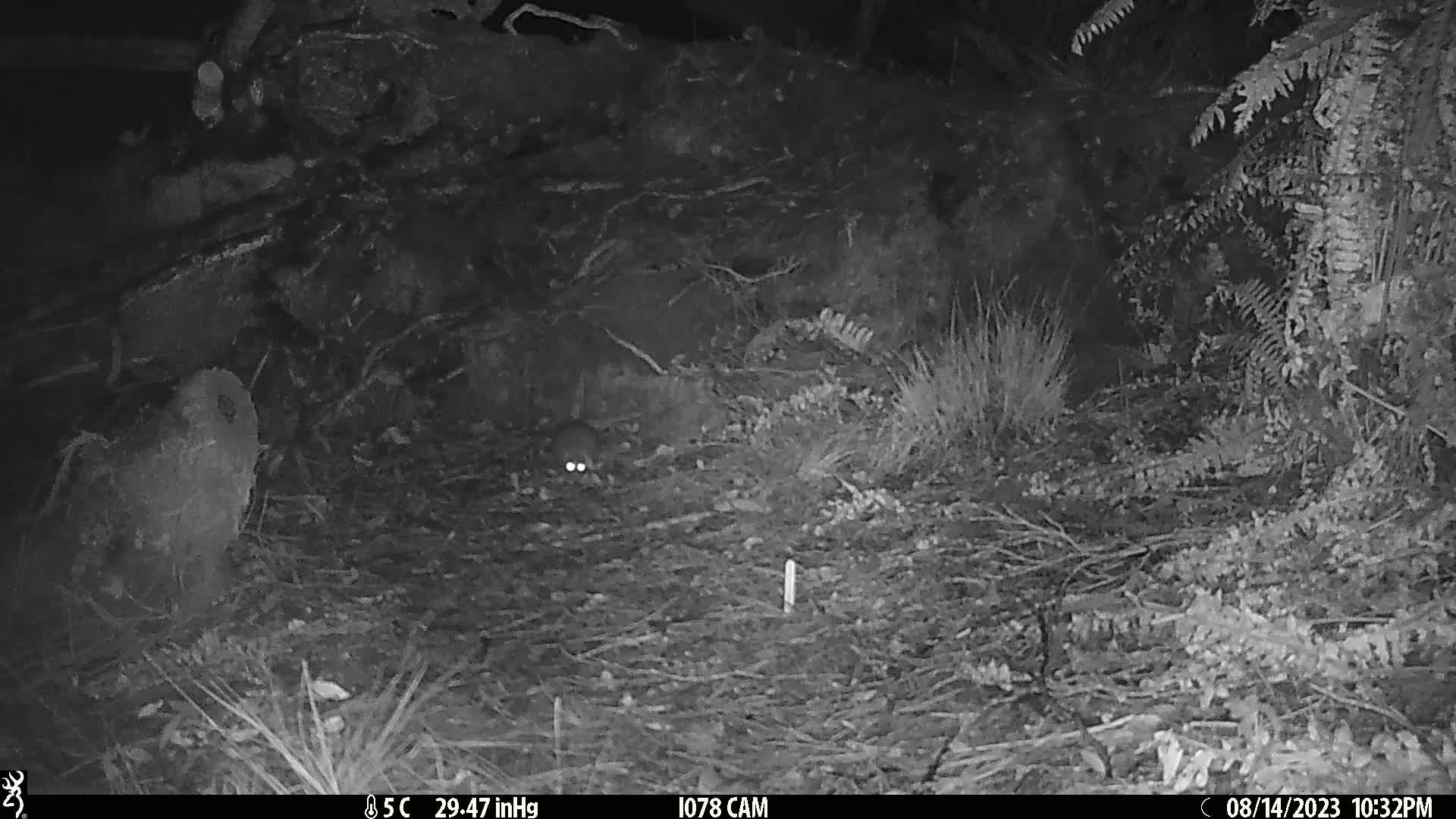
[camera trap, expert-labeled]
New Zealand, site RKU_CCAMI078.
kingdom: Animalia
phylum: Chordata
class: Mammalia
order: Rodentia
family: Muridae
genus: Rattus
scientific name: Rattus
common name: rat